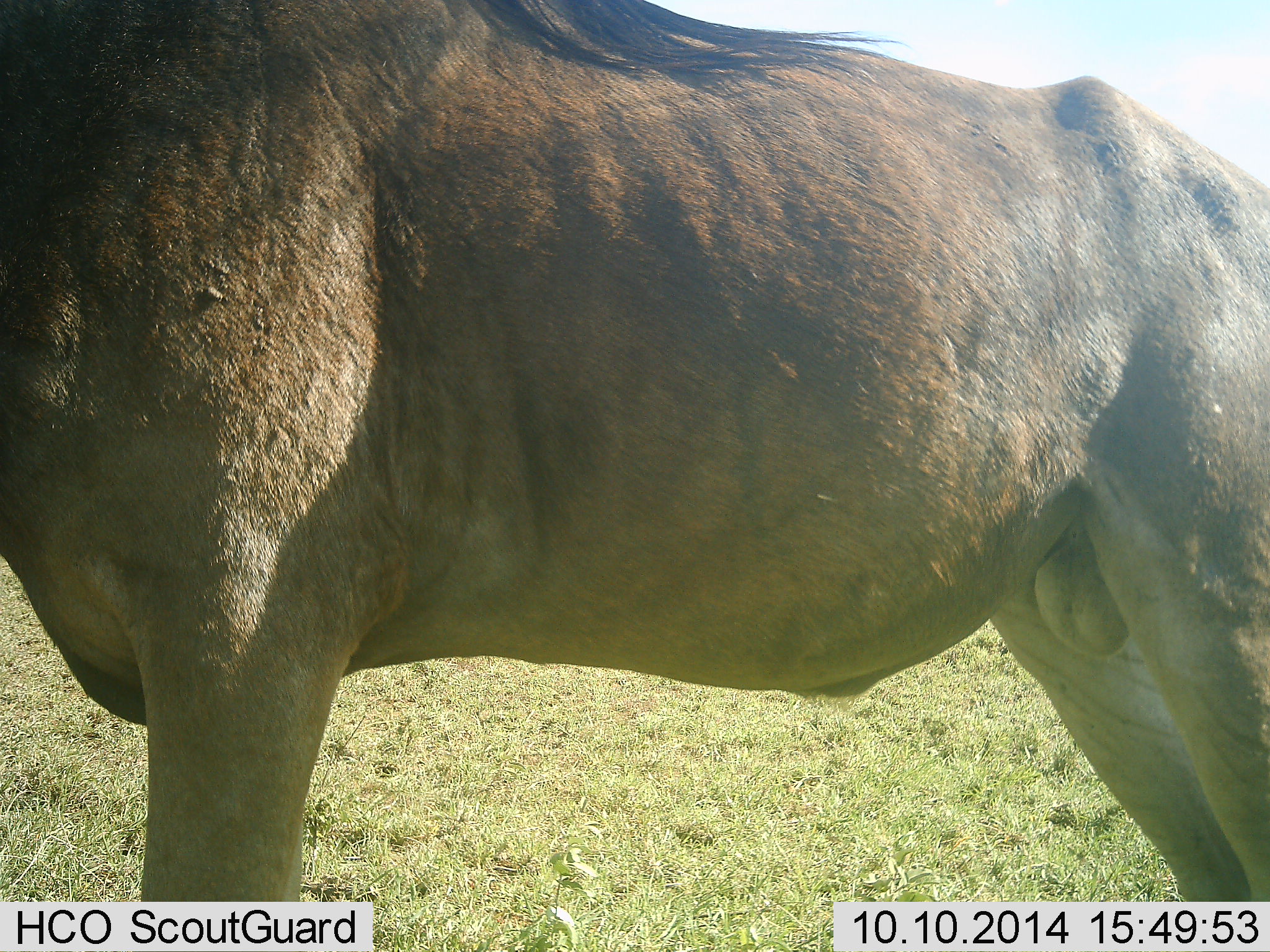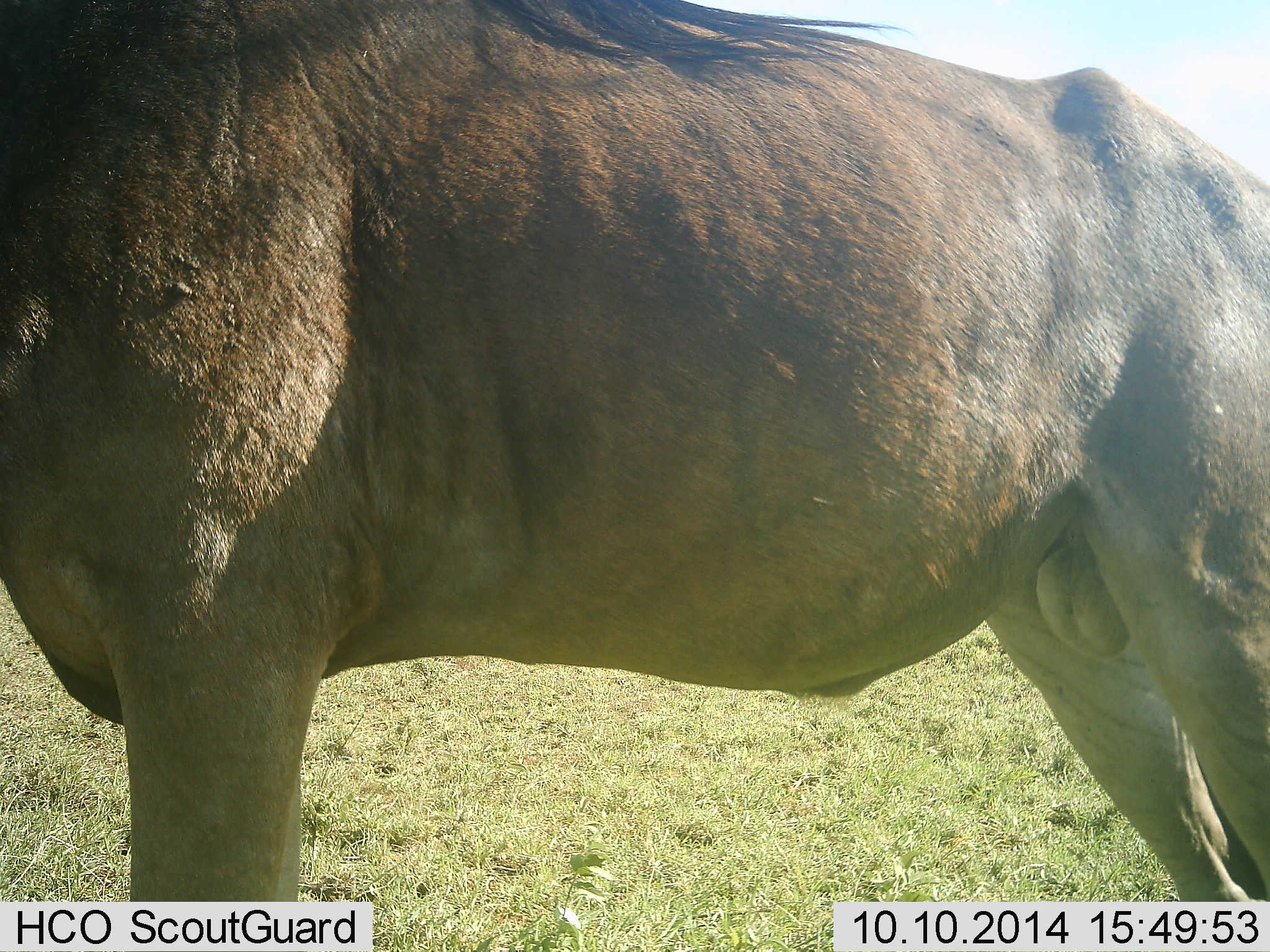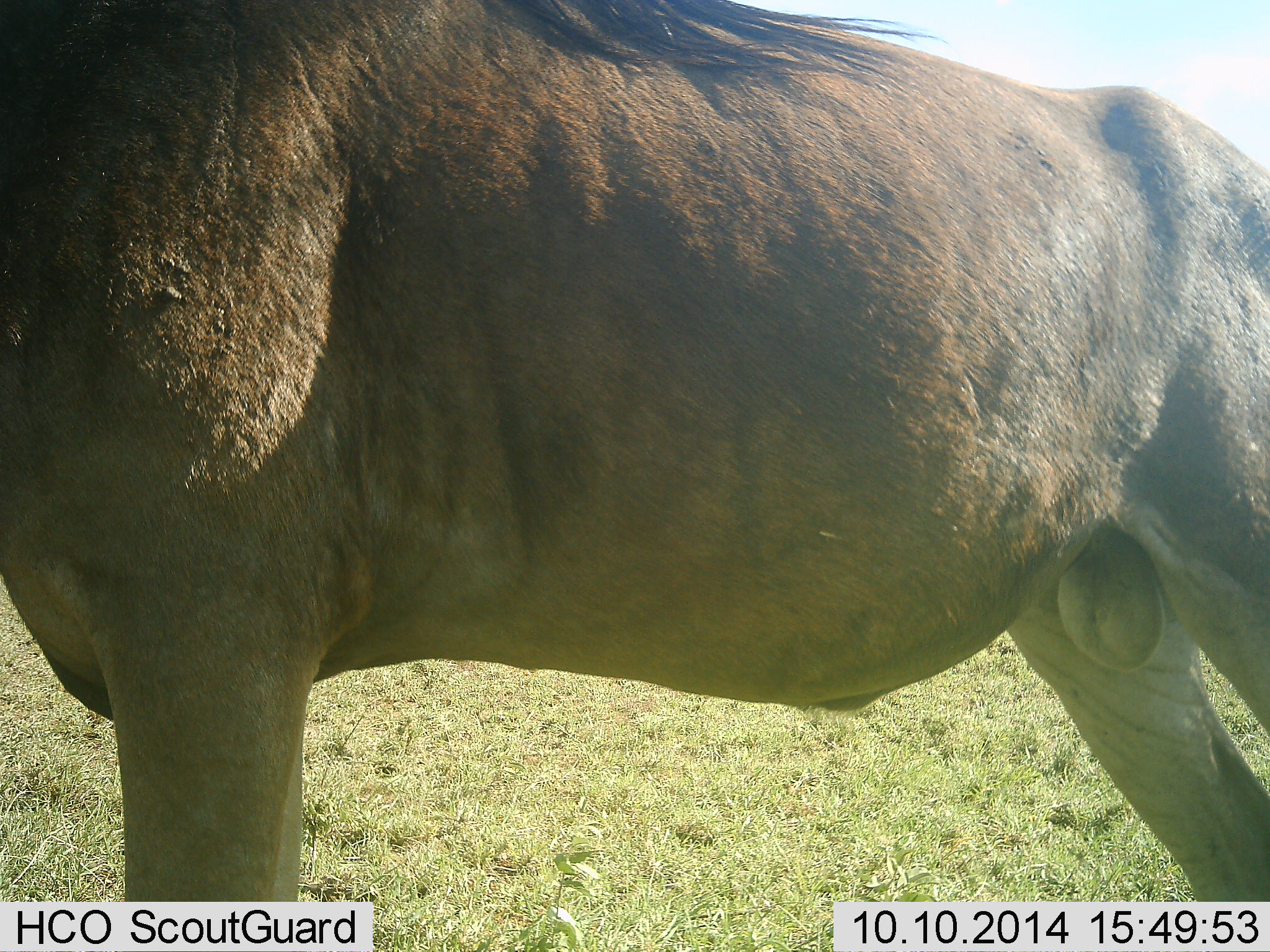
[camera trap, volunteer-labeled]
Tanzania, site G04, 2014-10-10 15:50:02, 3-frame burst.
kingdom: Animalia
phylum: Chordata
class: Mammalia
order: Artiodactyla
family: Bovidae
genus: Connochaetes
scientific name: Connochaetes taurinus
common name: blue wildebeest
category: wildebeest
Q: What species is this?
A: Wildebeest (blue wildebeest) (Connochaetes taurinus).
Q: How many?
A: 1.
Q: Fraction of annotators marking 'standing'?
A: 100%.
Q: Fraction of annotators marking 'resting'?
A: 0%.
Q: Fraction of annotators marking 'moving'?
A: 0%.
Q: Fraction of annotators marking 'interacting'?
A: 0%.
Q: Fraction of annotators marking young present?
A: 0%.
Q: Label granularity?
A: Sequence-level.